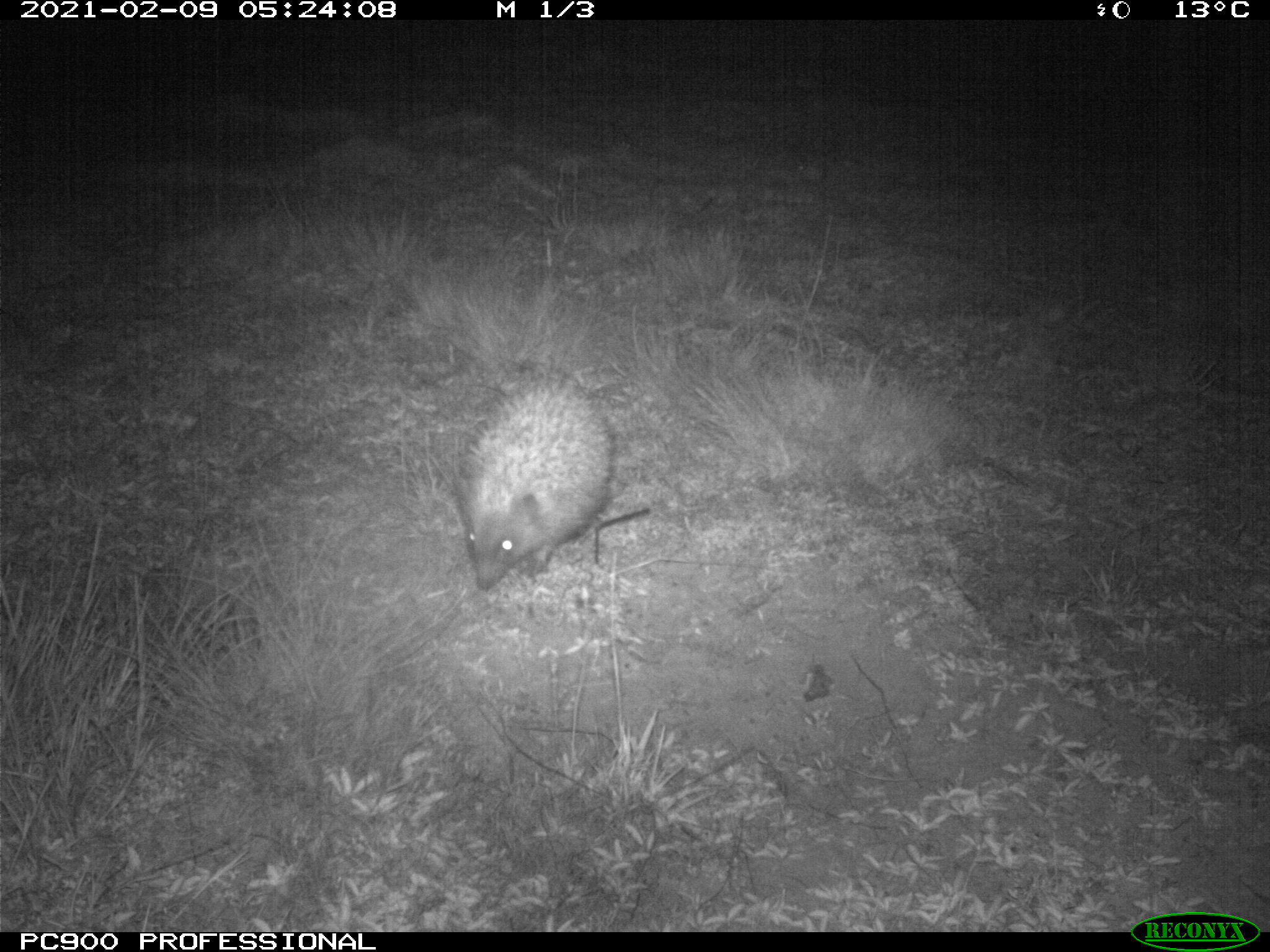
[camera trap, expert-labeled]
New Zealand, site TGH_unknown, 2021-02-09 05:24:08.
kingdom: Animalia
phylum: Chordata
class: Mammalia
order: Eulipotyphla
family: Erinaceidae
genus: Erinaceus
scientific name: Erinaceus europaeus europaeus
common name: european hedgehog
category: hedgehog